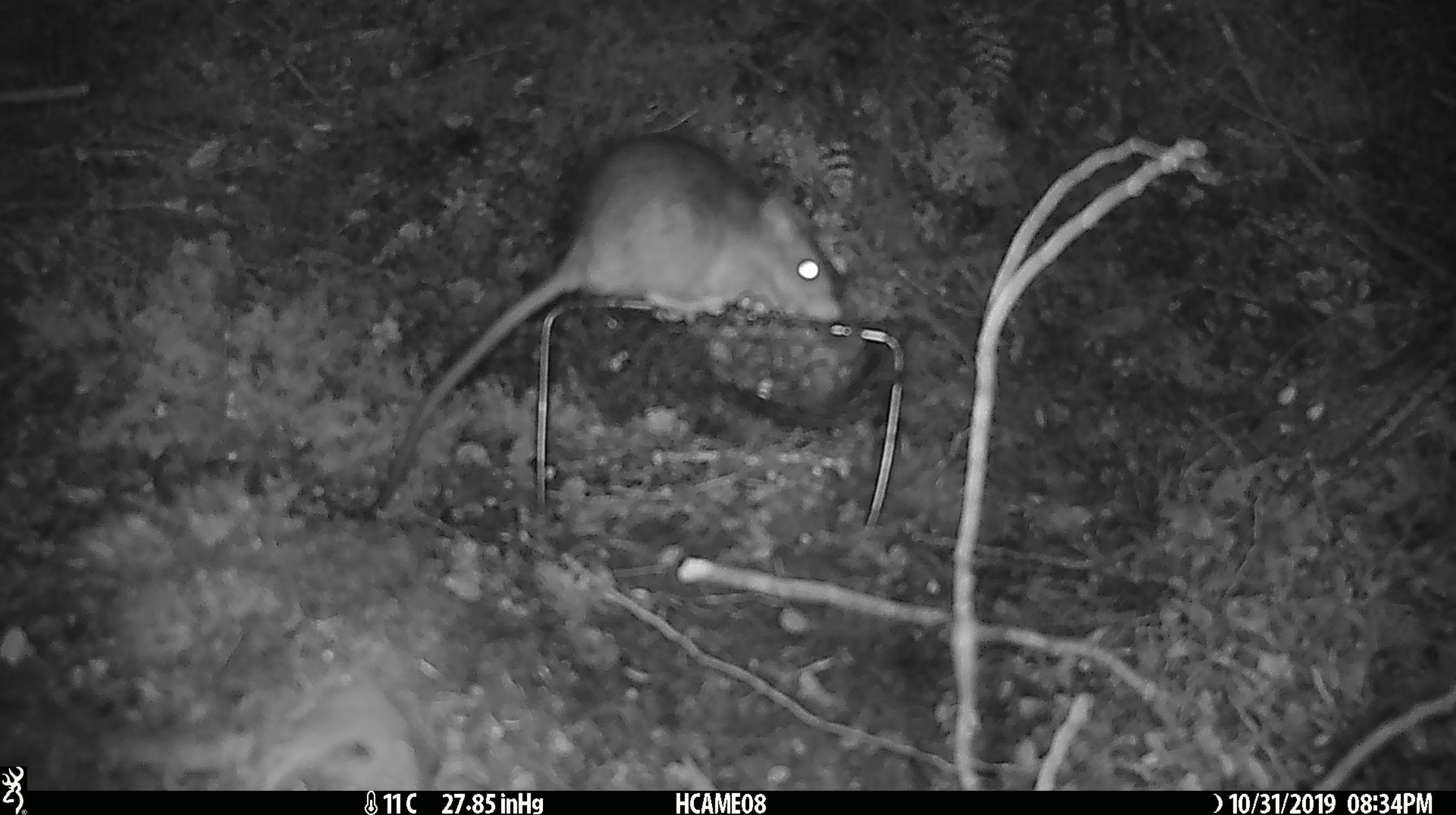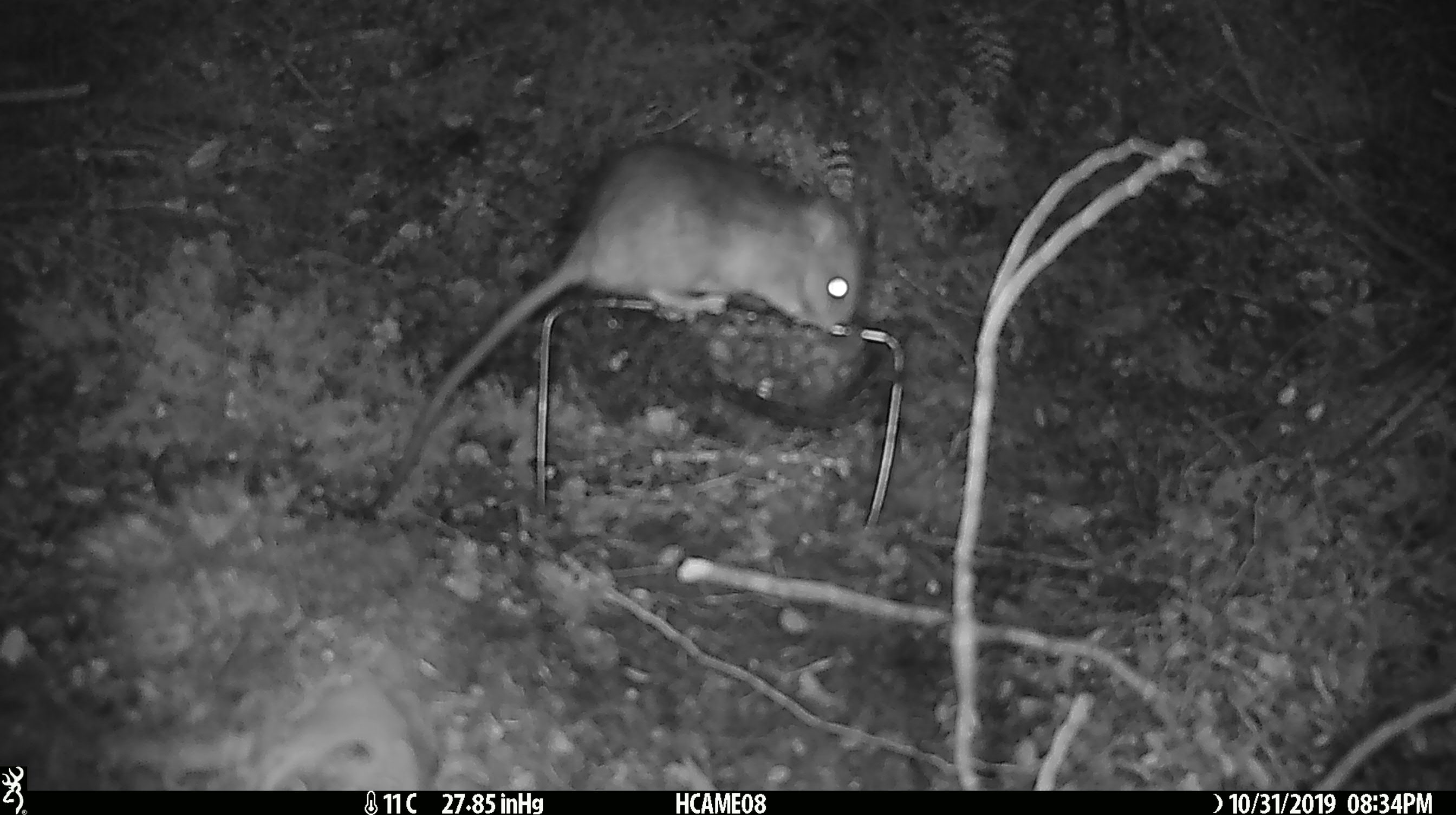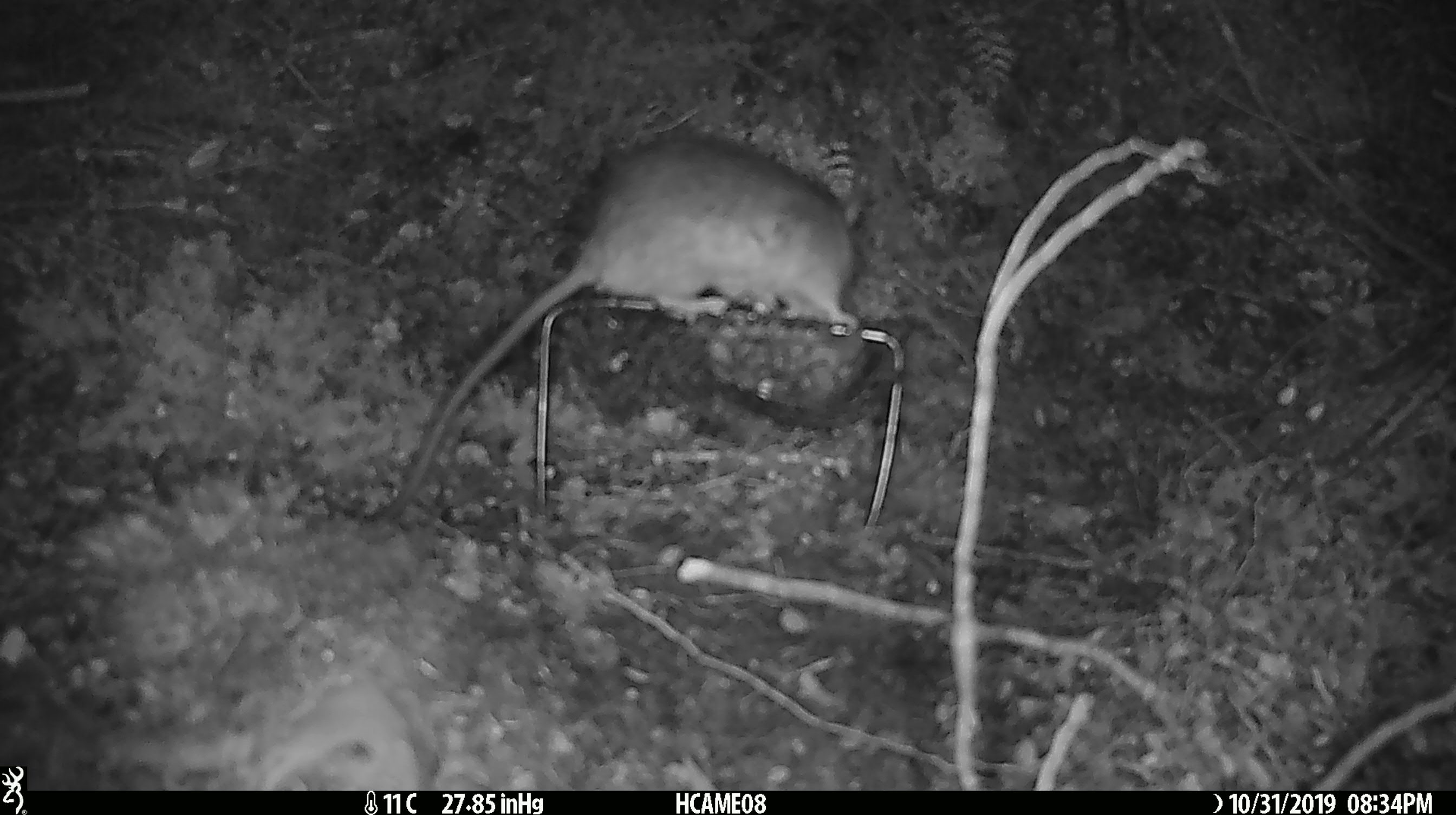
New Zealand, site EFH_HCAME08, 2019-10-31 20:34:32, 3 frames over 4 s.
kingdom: Animalia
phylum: Chordata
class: Mammalia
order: Rodentia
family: Muridae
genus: Rattus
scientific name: Rattus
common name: rat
Rat (Rattus).